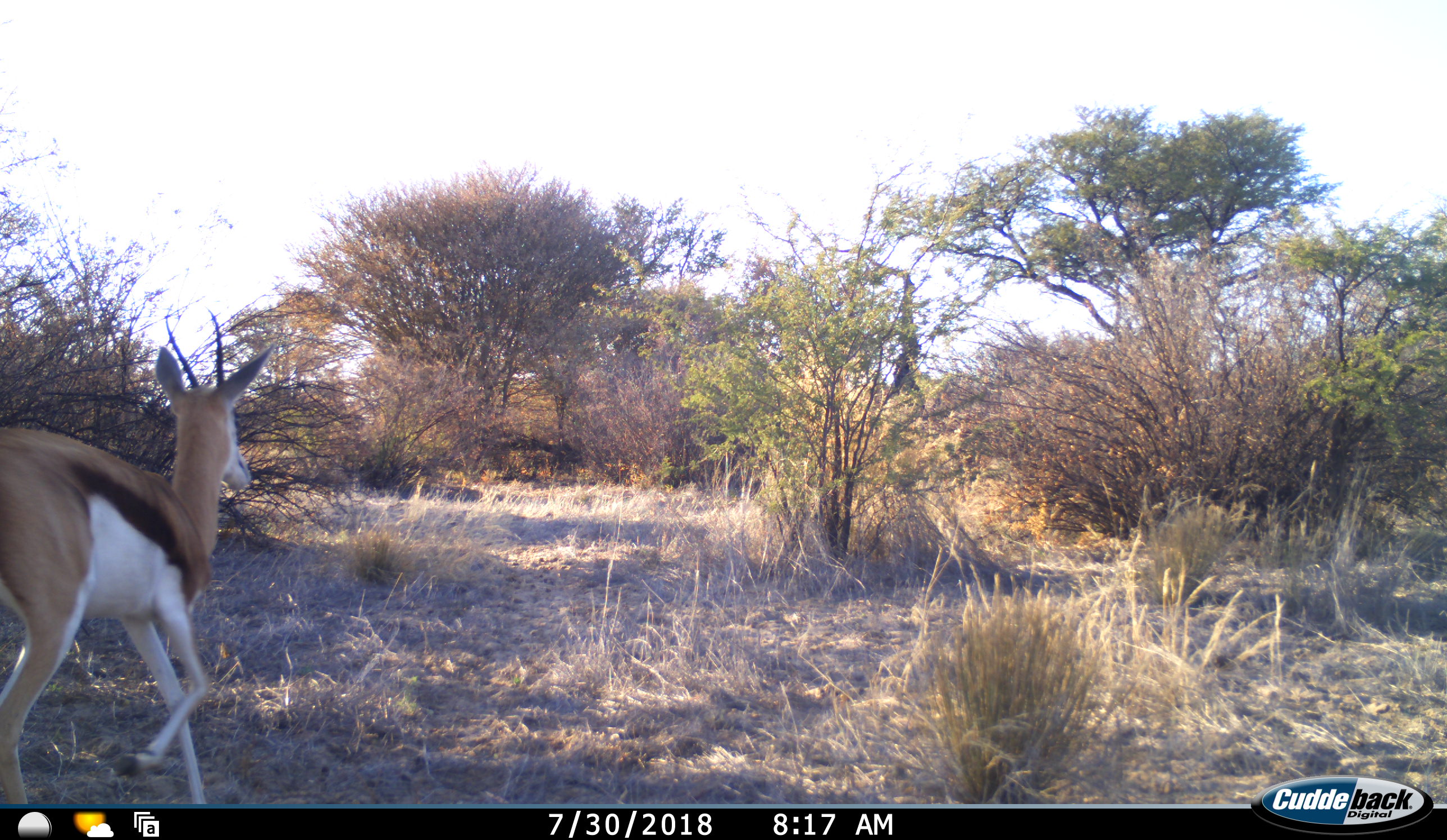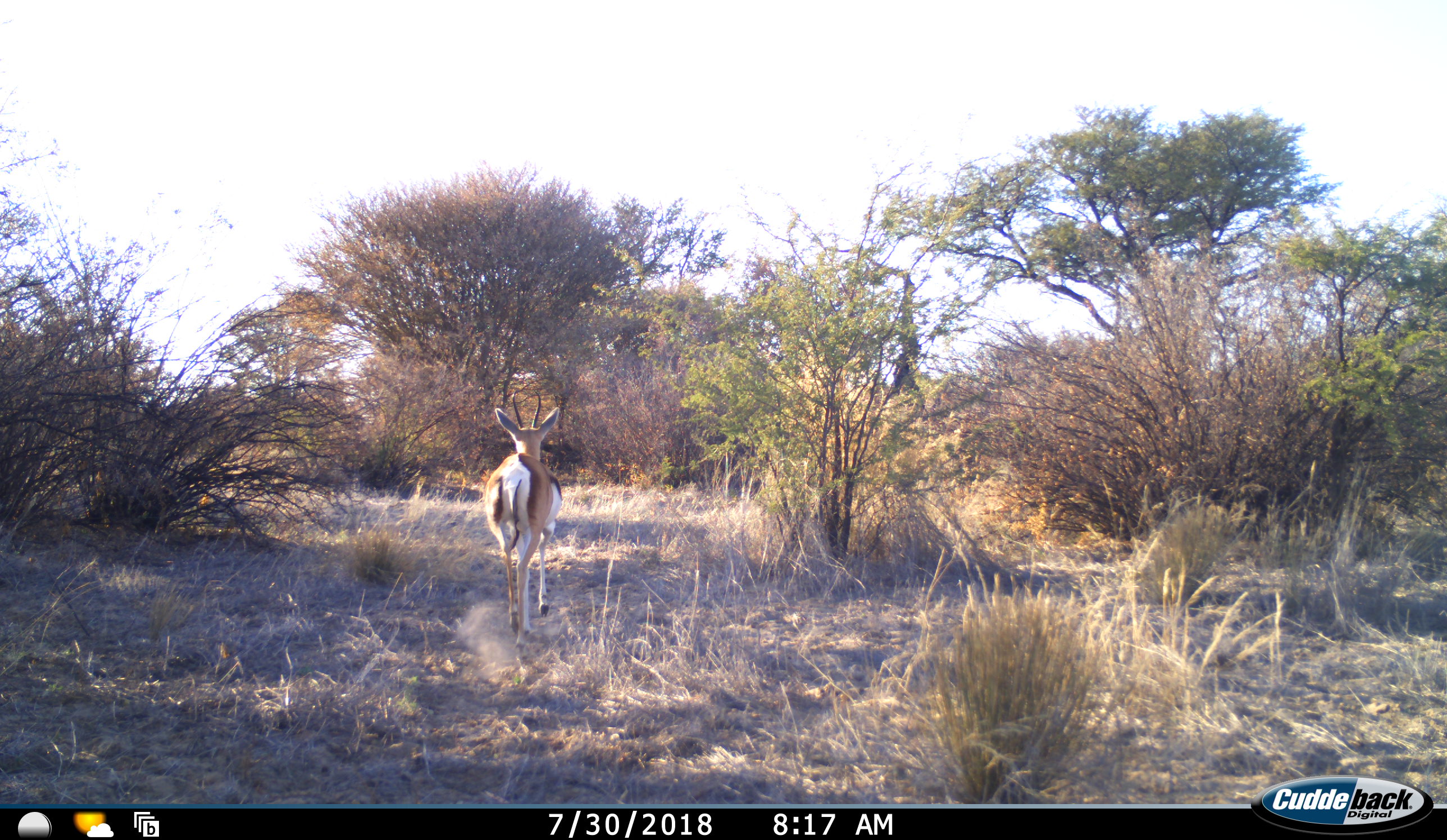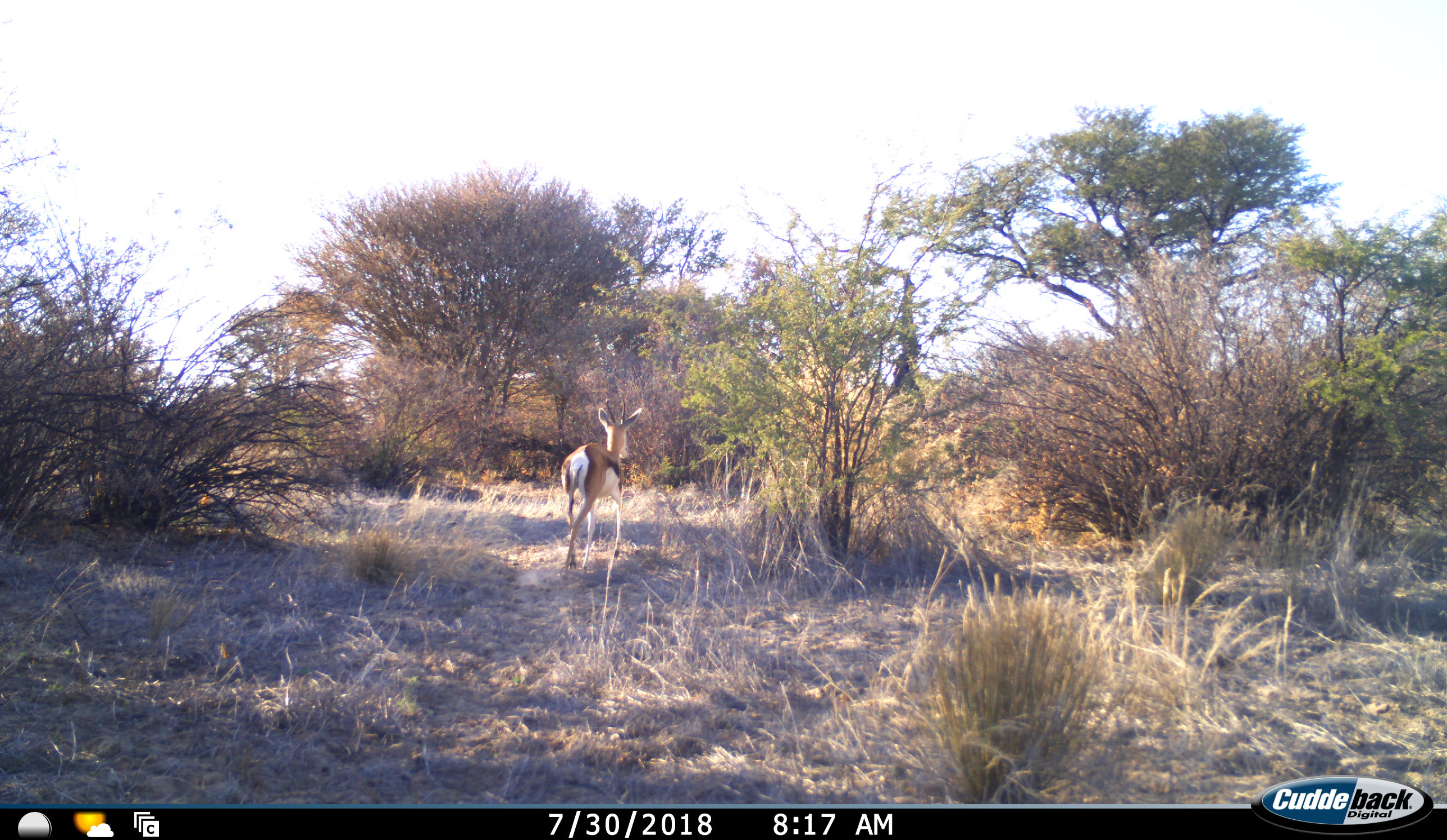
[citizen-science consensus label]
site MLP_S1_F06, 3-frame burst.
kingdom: Animalia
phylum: Chordata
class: Mammalia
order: Artiodactyla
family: Bovidae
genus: Antidorcas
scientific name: Antidorcas marsupialis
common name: springbok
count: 1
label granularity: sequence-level